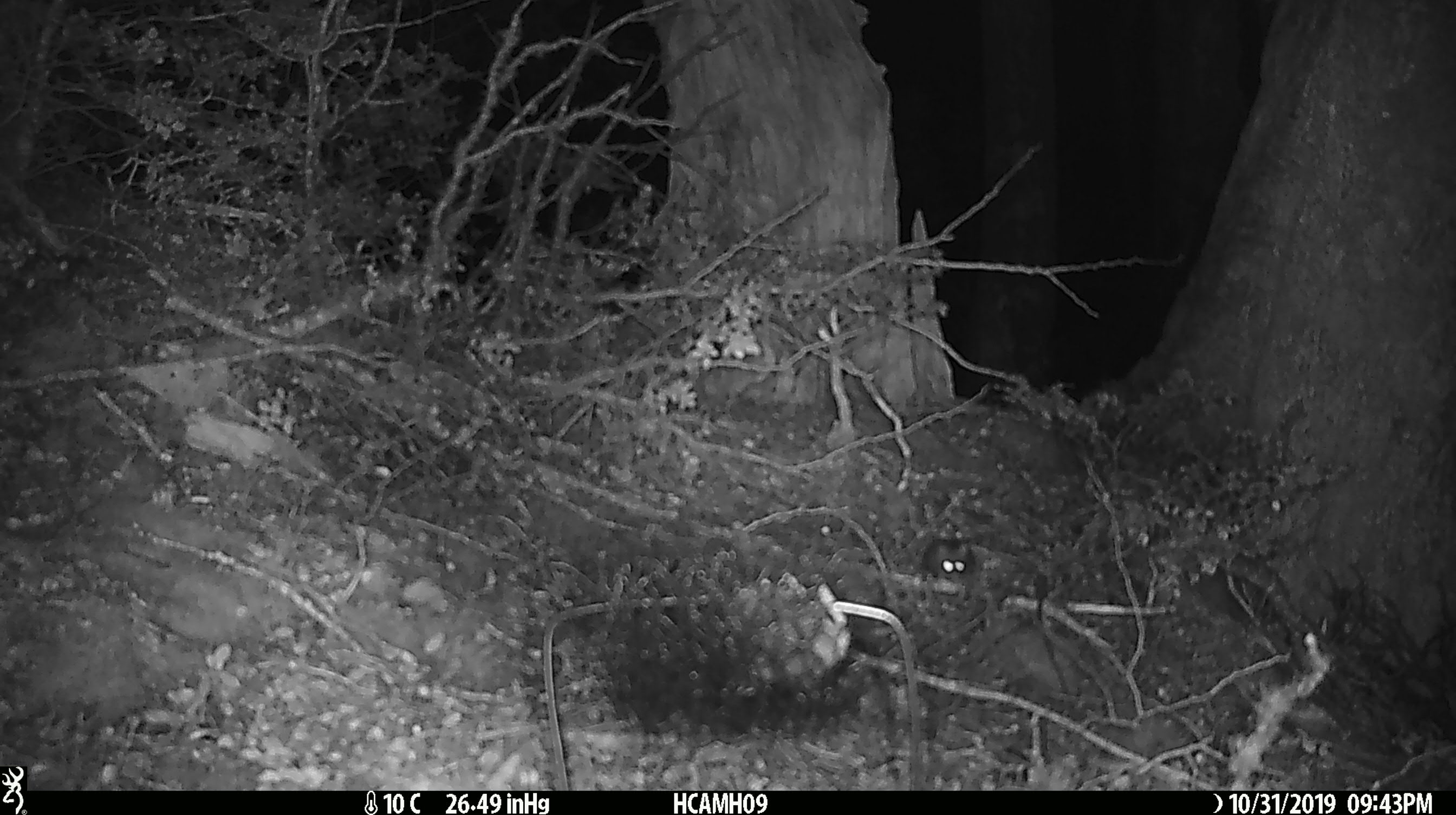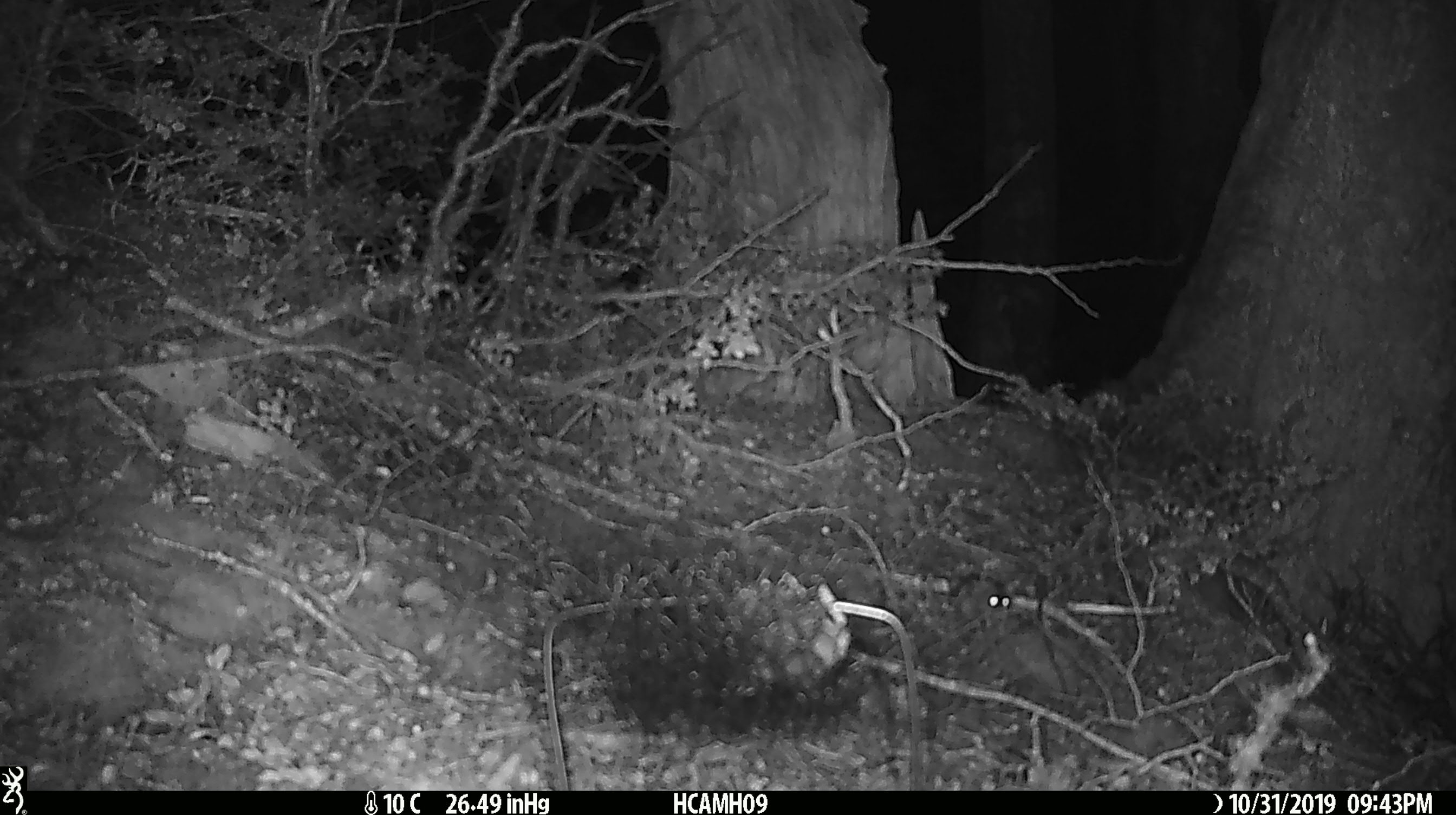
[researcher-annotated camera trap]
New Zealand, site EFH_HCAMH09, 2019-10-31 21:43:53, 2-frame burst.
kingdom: Animalia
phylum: Chordata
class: Mammalia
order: Rodentia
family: Muridae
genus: Mus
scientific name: Mus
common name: mouse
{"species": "mouse (Mus)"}